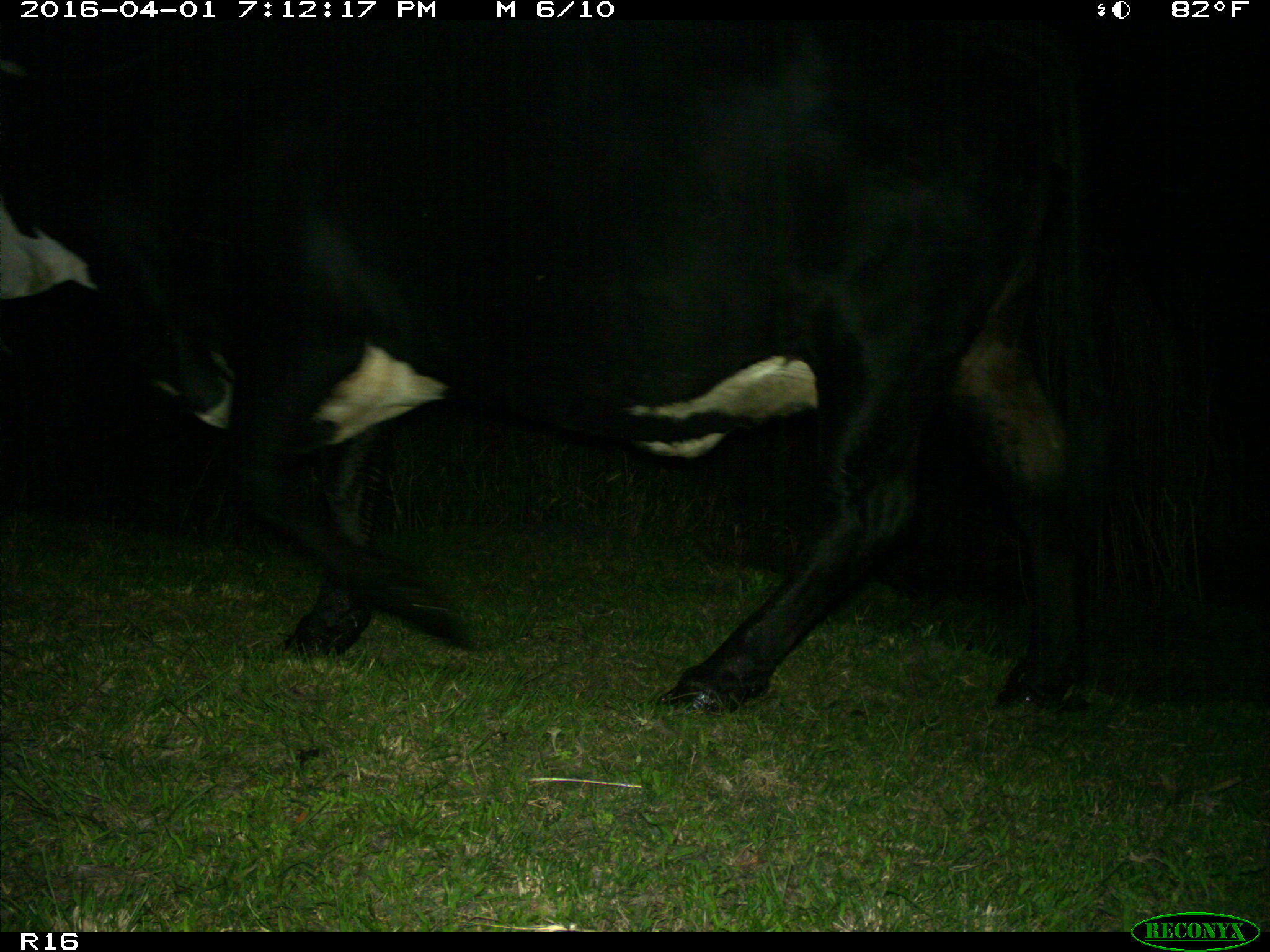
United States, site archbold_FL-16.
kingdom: Animalia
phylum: Chordata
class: Mammalia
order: Artiodactyla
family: Bovidae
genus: Bos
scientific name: Bos taurus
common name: domestic cow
Bos taurus (domestic cow).